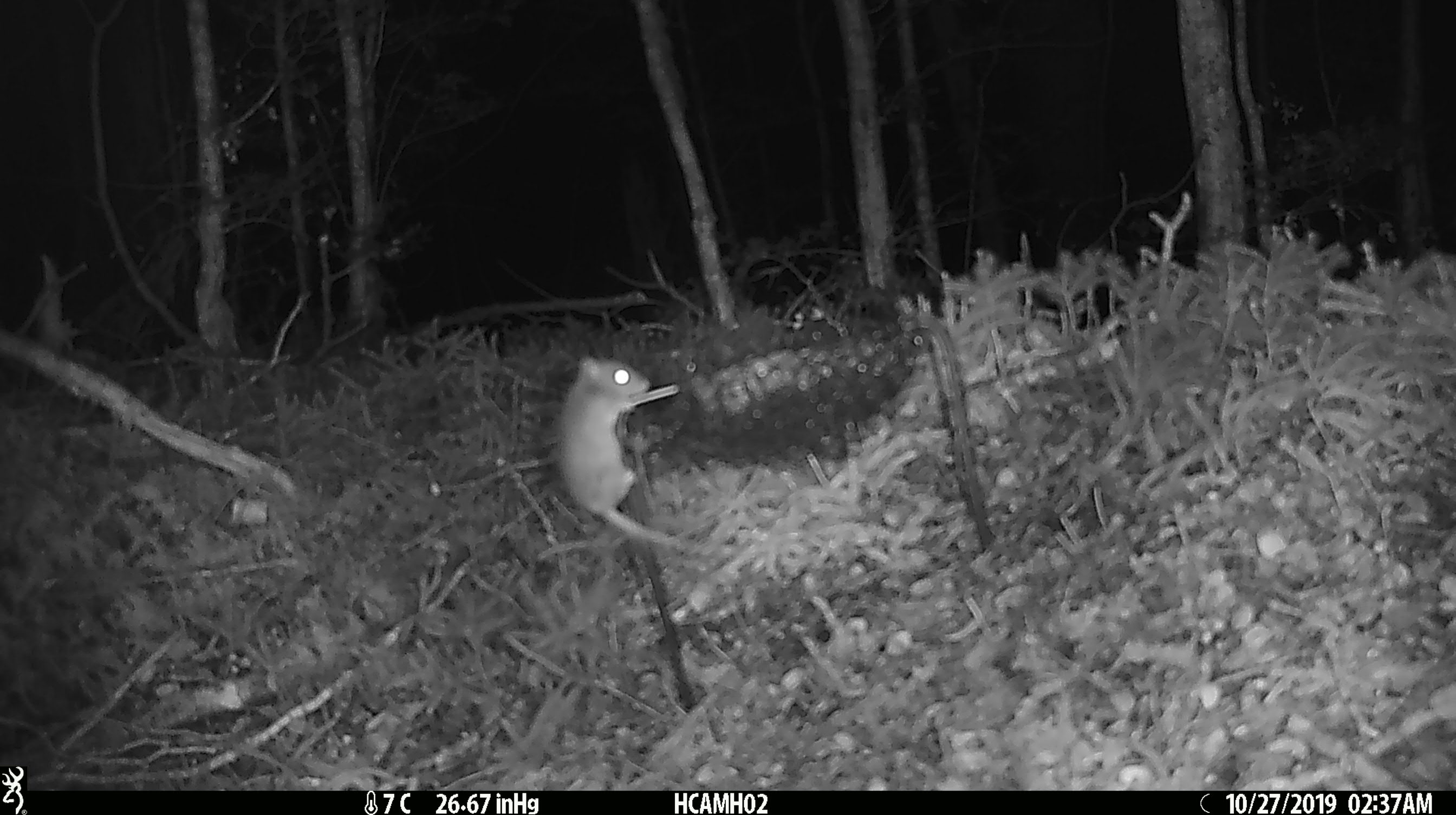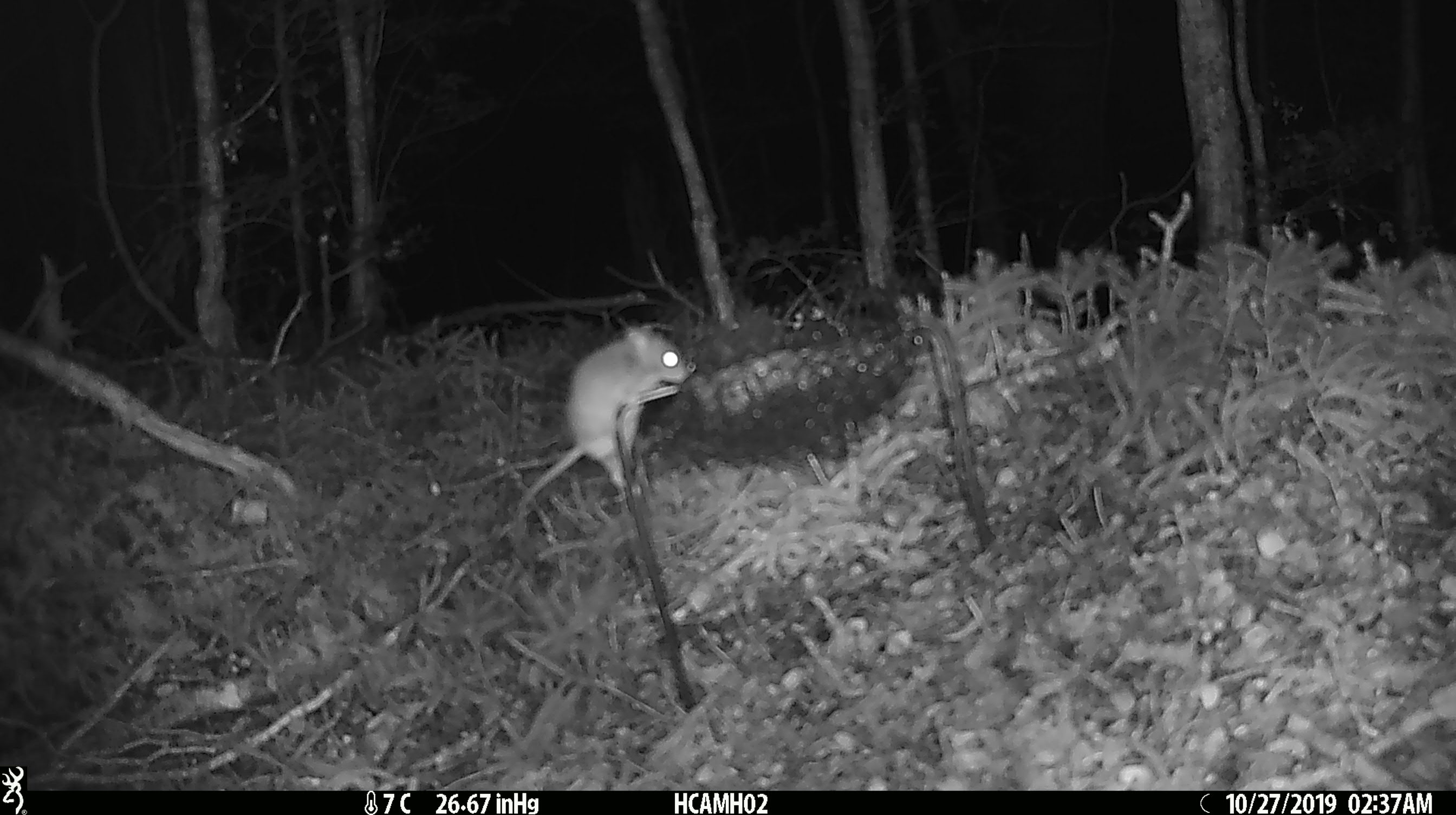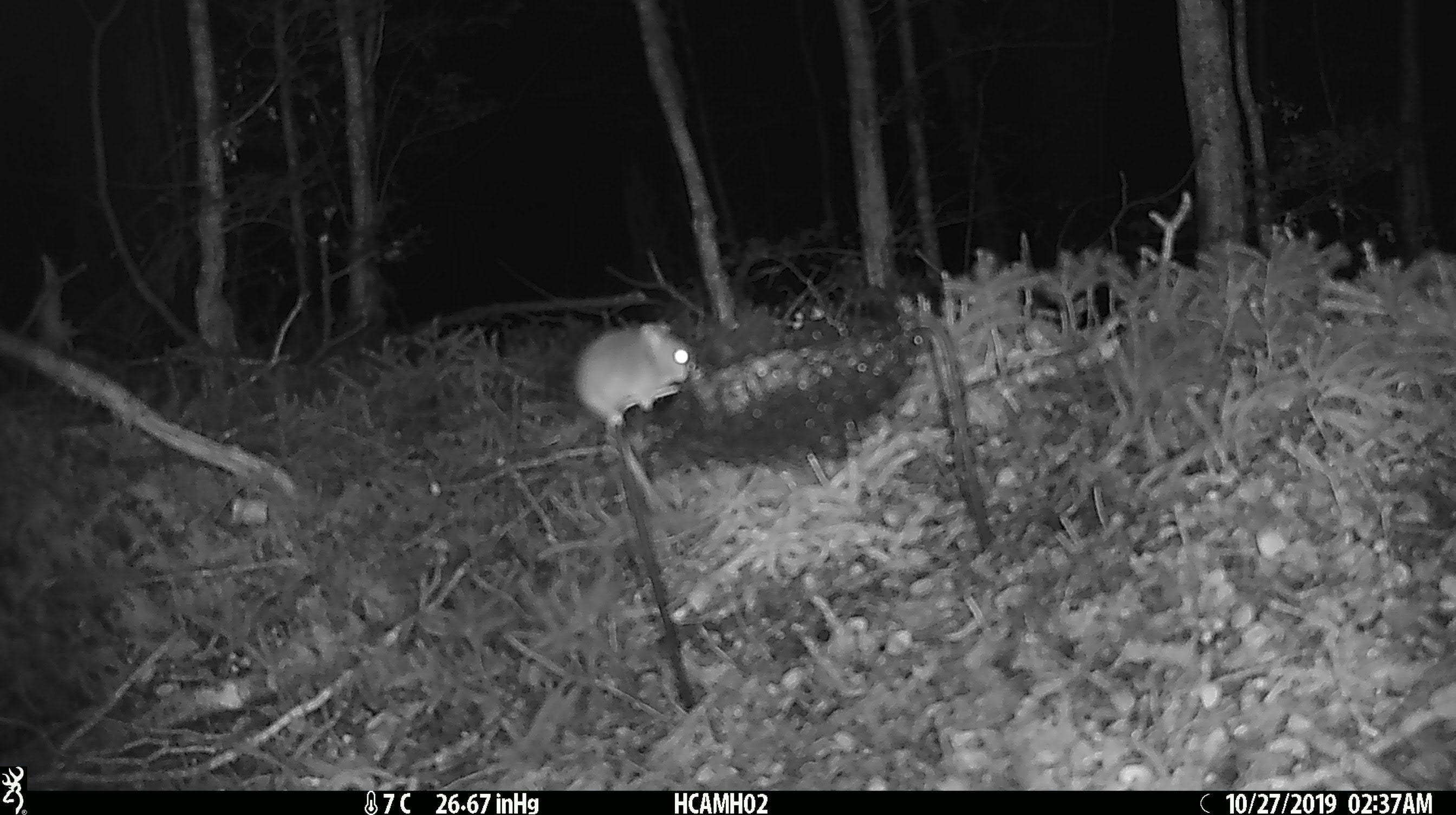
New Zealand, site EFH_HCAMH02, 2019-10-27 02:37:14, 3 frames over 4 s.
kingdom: Animalia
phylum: Chordata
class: Mammalia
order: Rodentia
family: Muridae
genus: Mus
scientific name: Mus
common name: mouse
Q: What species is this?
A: Mouse (Mus).